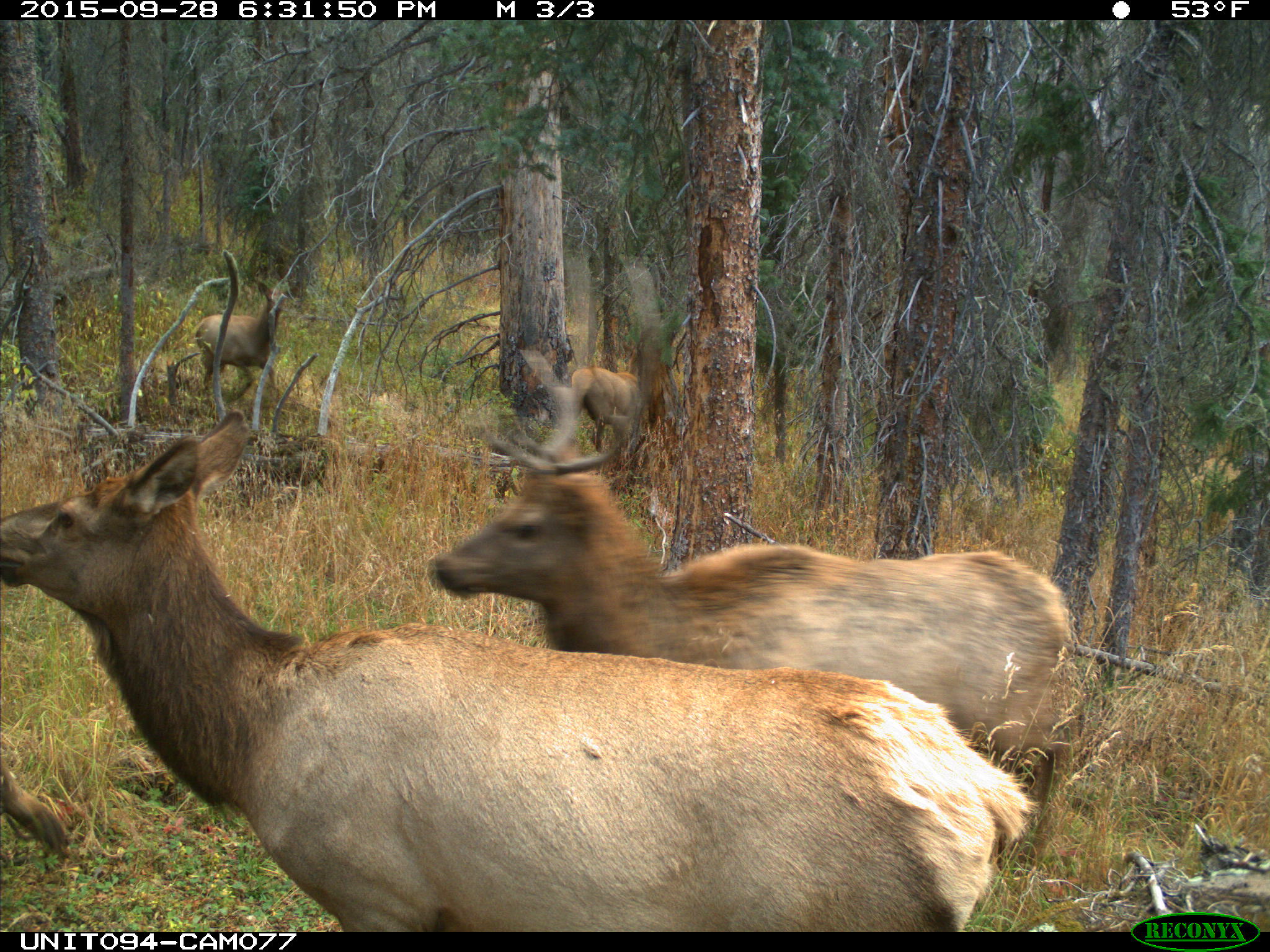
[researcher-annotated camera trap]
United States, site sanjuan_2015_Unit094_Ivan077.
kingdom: Animalia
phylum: Chordata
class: Mammalia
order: Artiodactyla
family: Cervidae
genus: Cervus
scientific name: Cervus elaphus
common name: red deer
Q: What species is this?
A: Cervus elaphus (red deer).